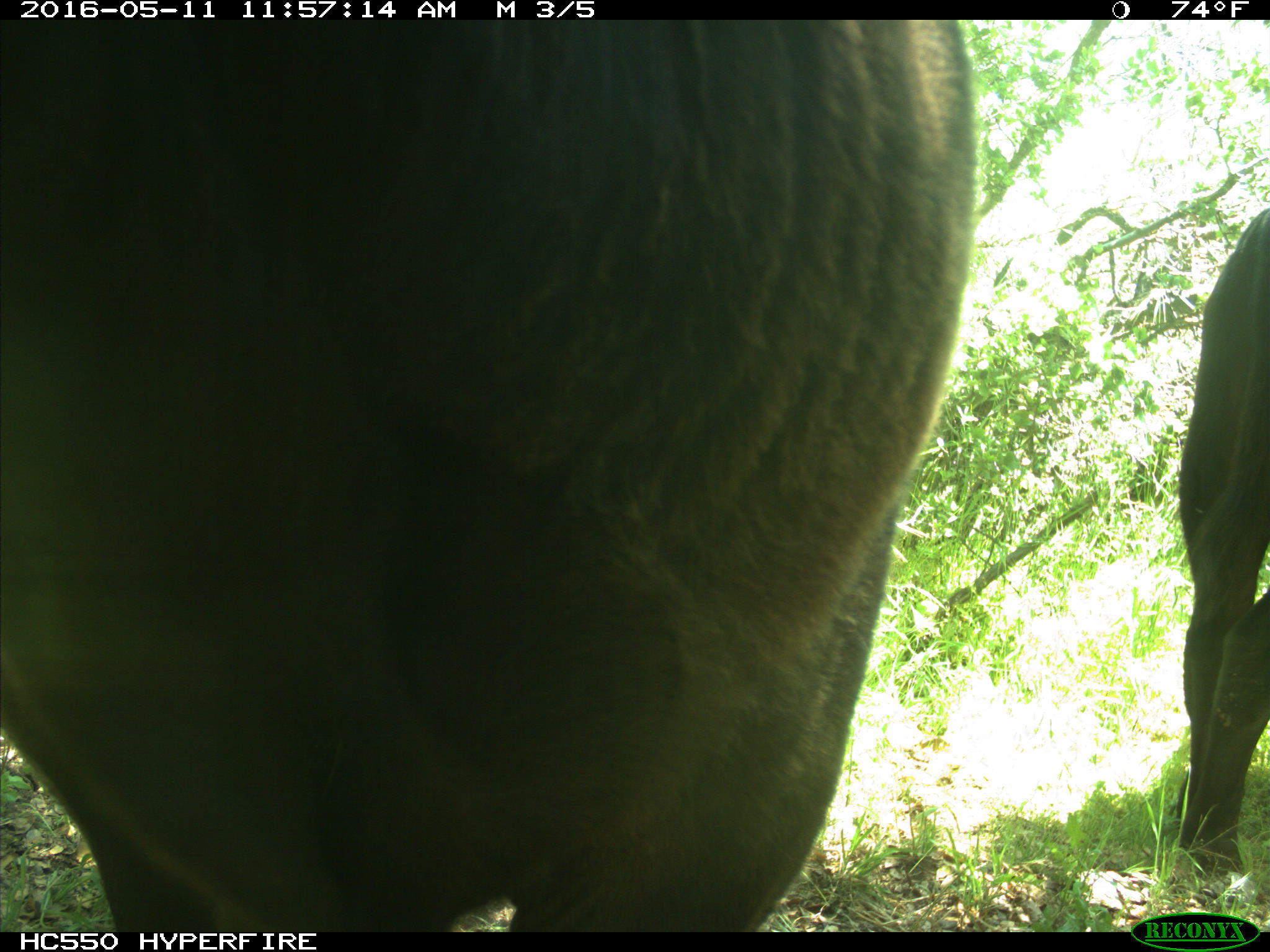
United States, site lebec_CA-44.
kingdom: Animalia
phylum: Chordata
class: Mammalia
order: Artiodactyla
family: Bovidae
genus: Bos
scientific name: Bos taurus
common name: domestic cow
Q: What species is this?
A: Bos taurus (domestic cow).